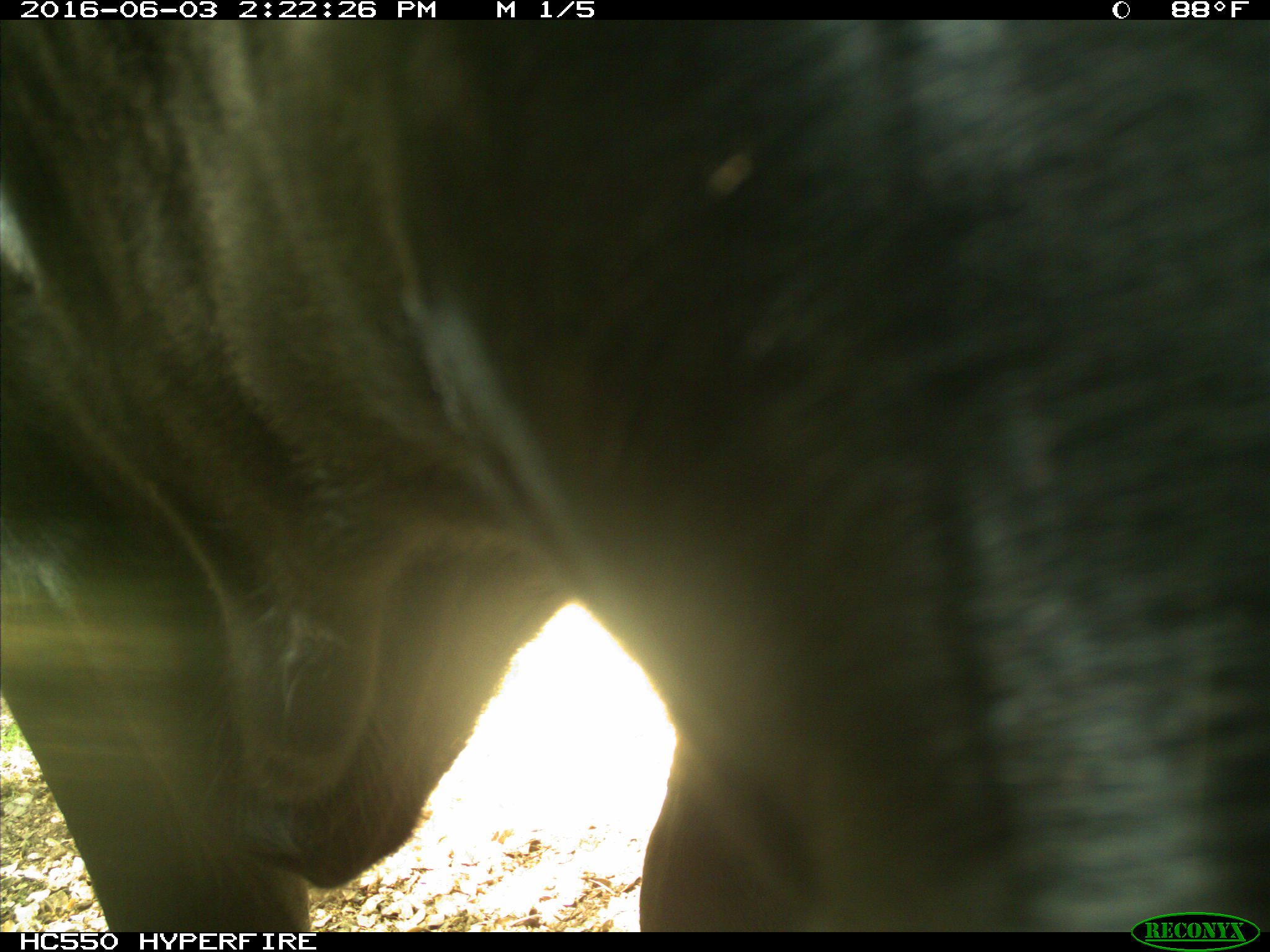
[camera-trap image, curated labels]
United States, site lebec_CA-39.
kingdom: Animalia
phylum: Chordata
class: Mammalia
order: Artiodactyla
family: Bovidae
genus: Bos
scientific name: Bos taurus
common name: domestic cow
Bos taurus (domestic cow).